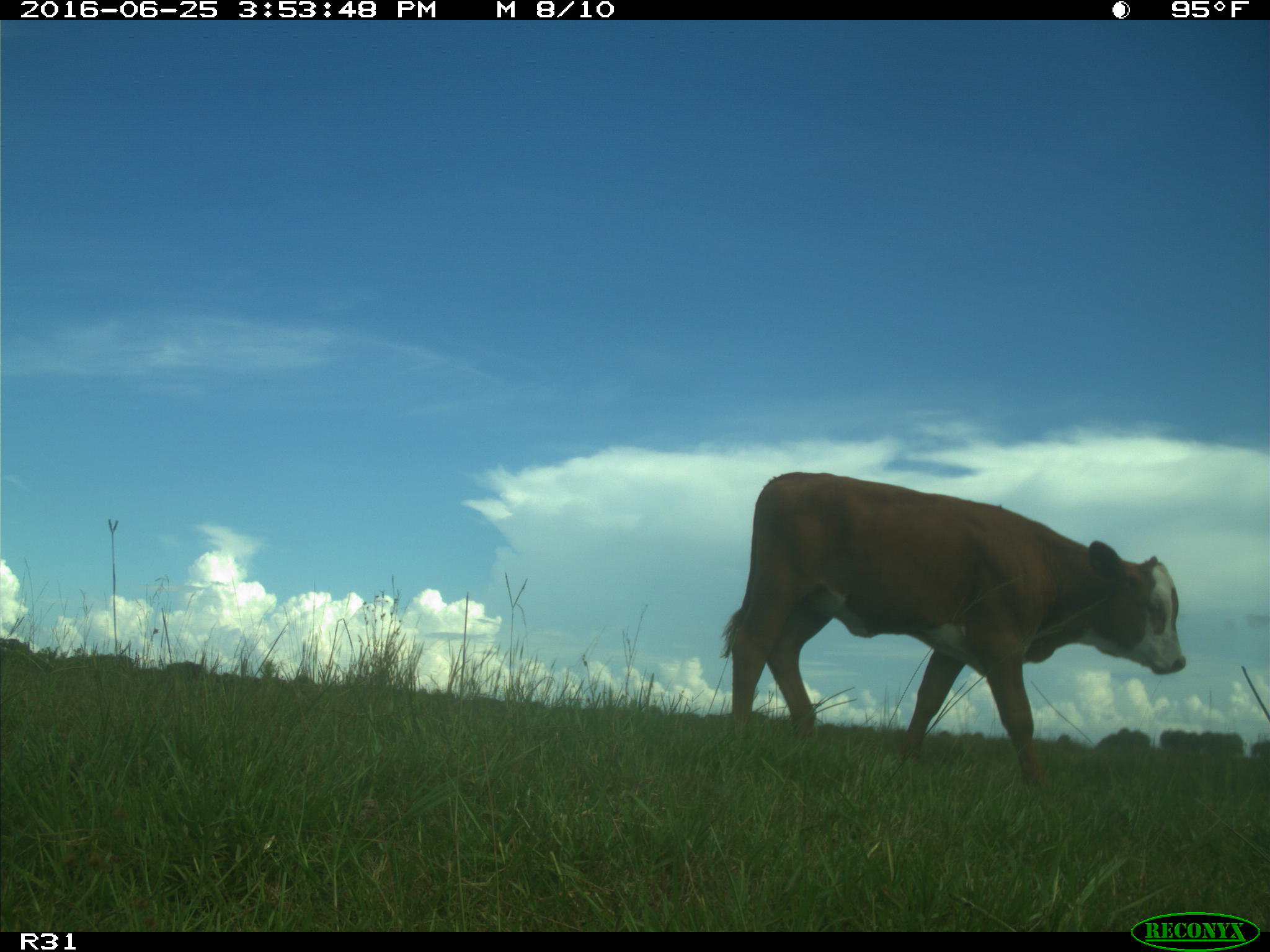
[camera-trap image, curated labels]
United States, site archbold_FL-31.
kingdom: Animalia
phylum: Chordata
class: Mammalia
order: Artiodactyla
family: Bovidae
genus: Bos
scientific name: Bos taurus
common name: domestic cow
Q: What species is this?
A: Bos taurus (domestic cow).